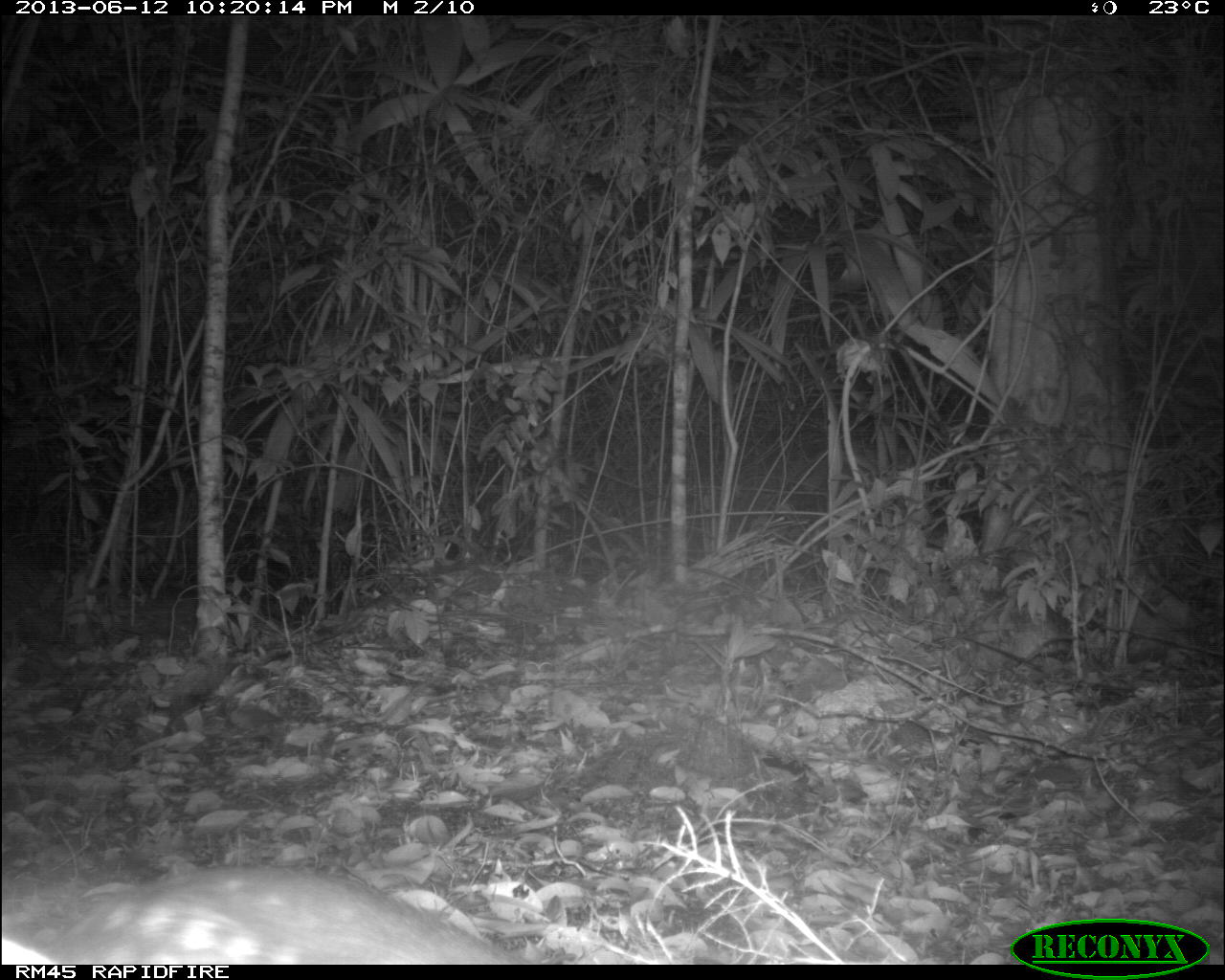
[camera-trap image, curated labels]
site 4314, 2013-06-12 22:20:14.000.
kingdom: Animalia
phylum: Chordata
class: Mammalia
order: Rodentia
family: Cuniculidae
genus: Cuniculus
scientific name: Cuniculus paca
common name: lowland paca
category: agouti paca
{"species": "agouti paca (lowland paca) (Cuniculus paca)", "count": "1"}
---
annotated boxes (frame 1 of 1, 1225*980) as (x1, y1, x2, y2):
agouti paca: (60, 863, 529, 961)